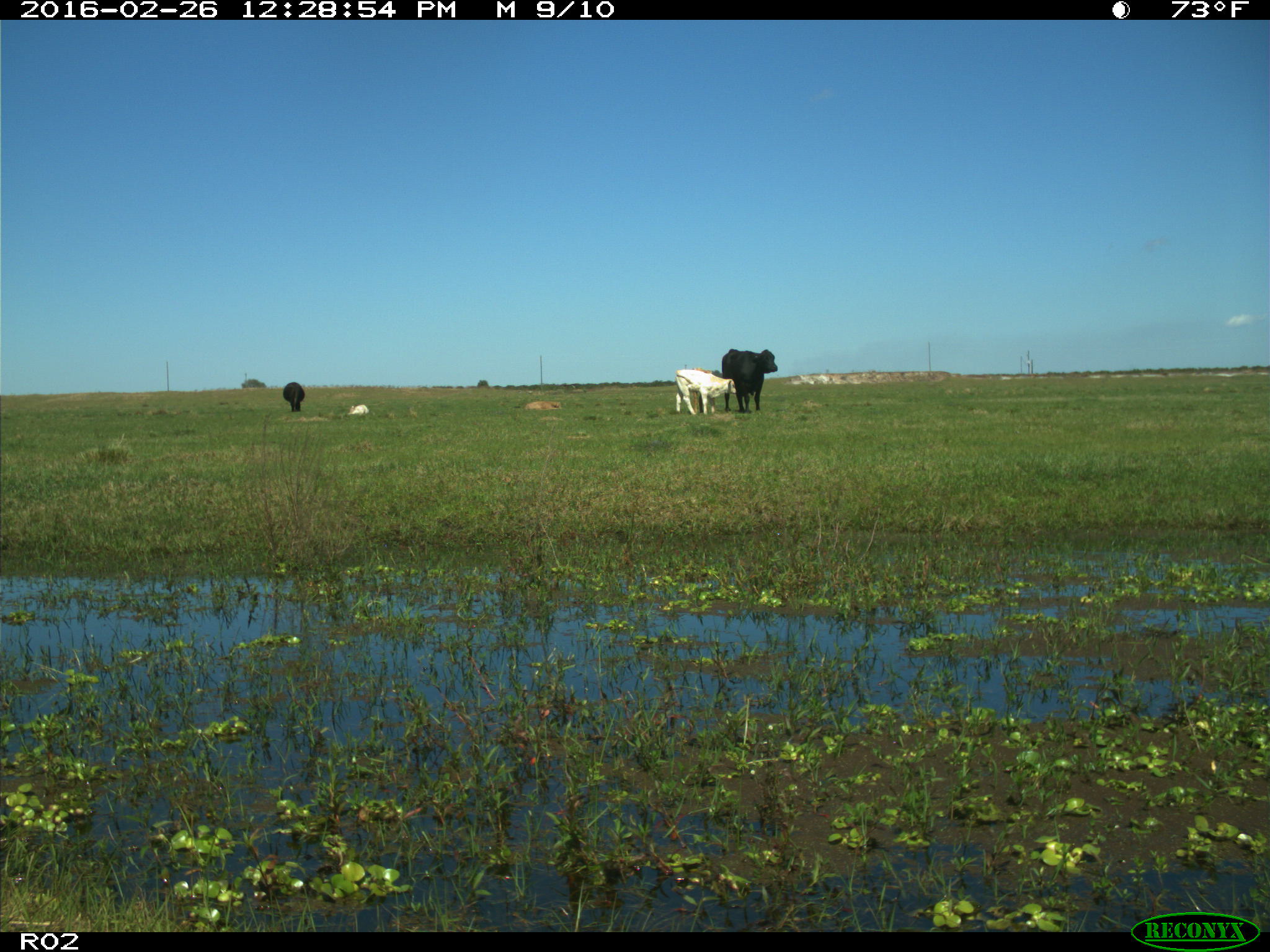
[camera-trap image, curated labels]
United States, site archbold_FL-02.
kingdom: Animalia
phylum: Chordata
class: Mammalia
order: Artiodactyla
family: Bovidae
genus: Bos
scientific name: Bos taurus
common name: domestic cow